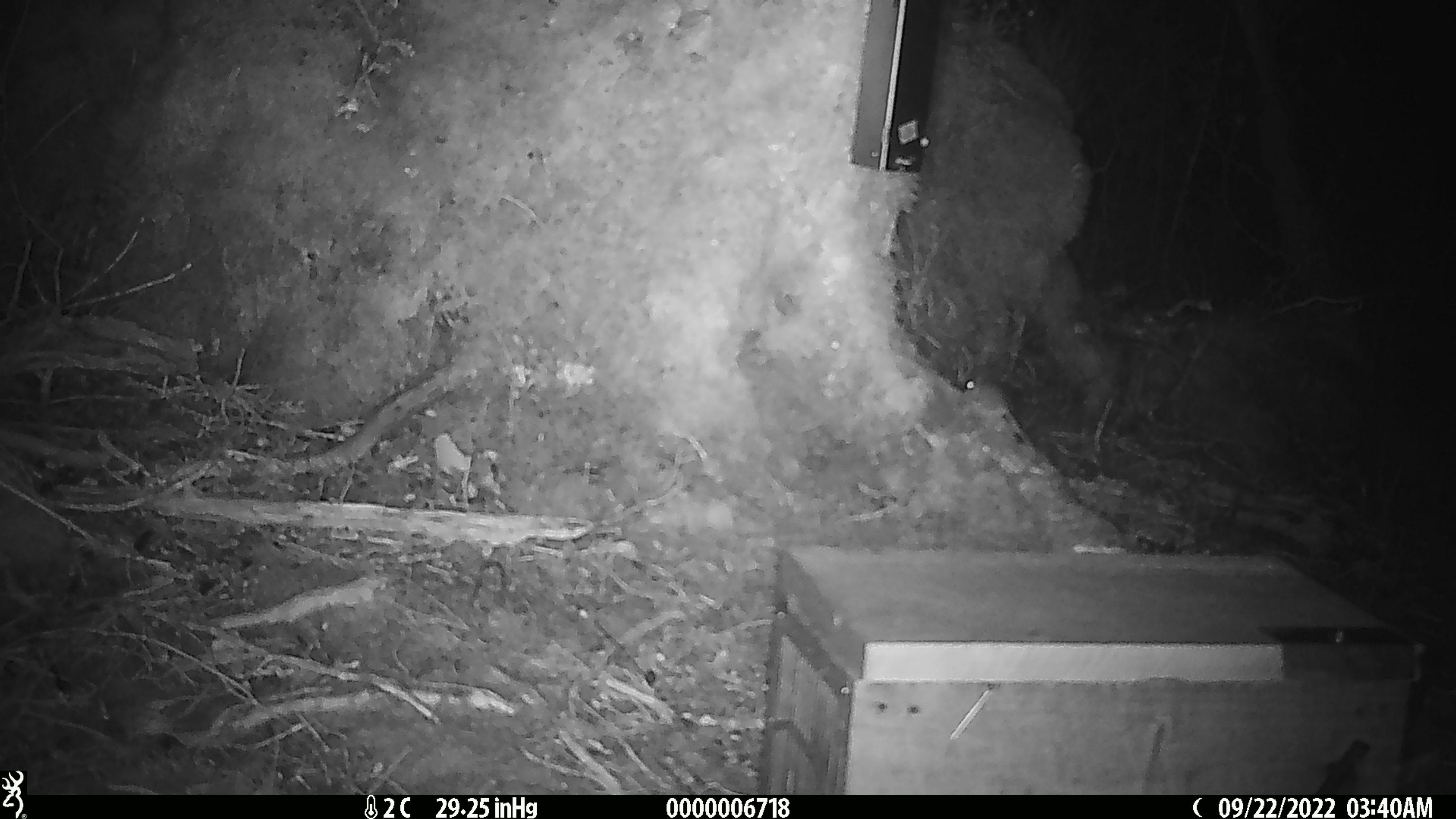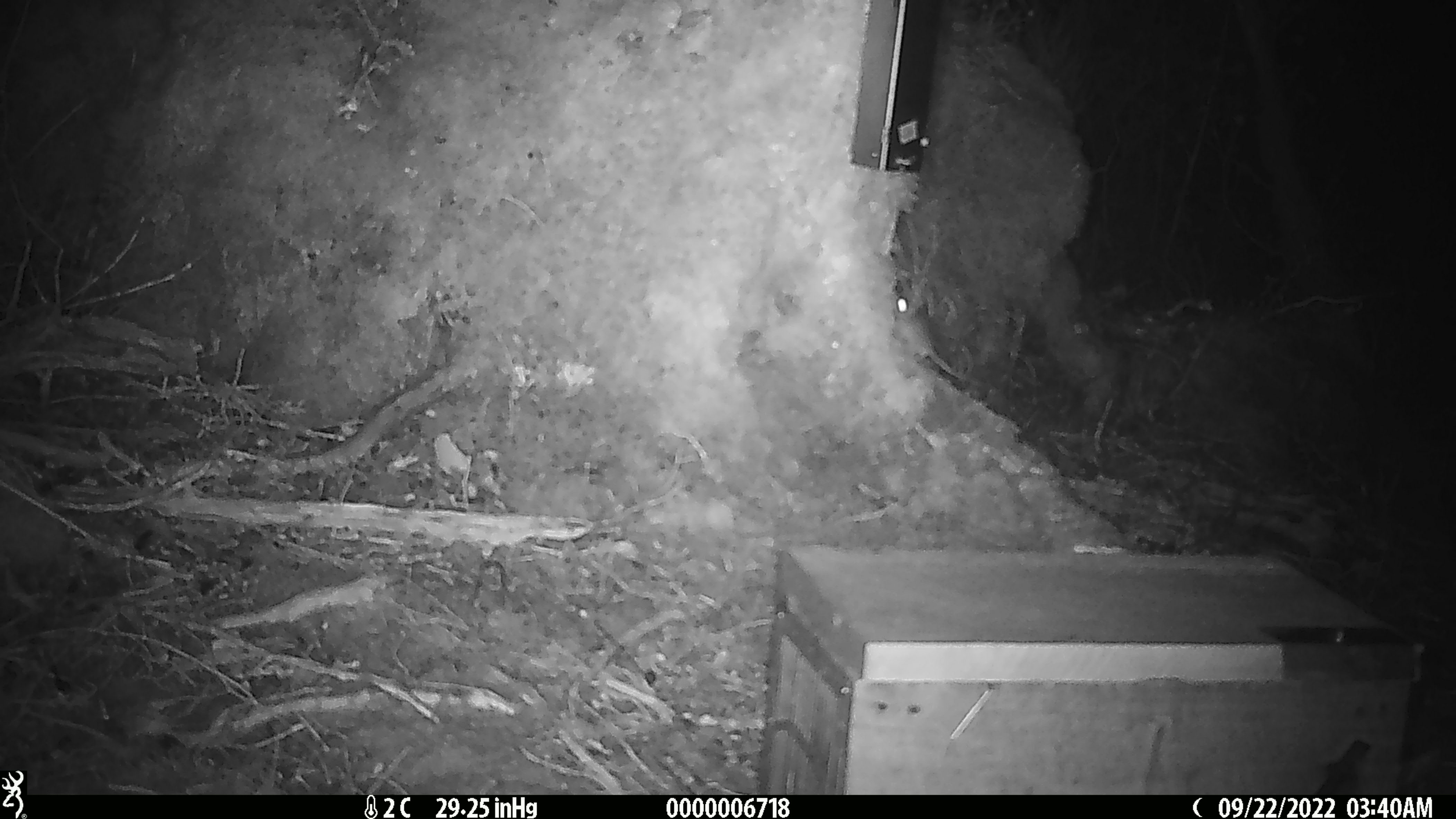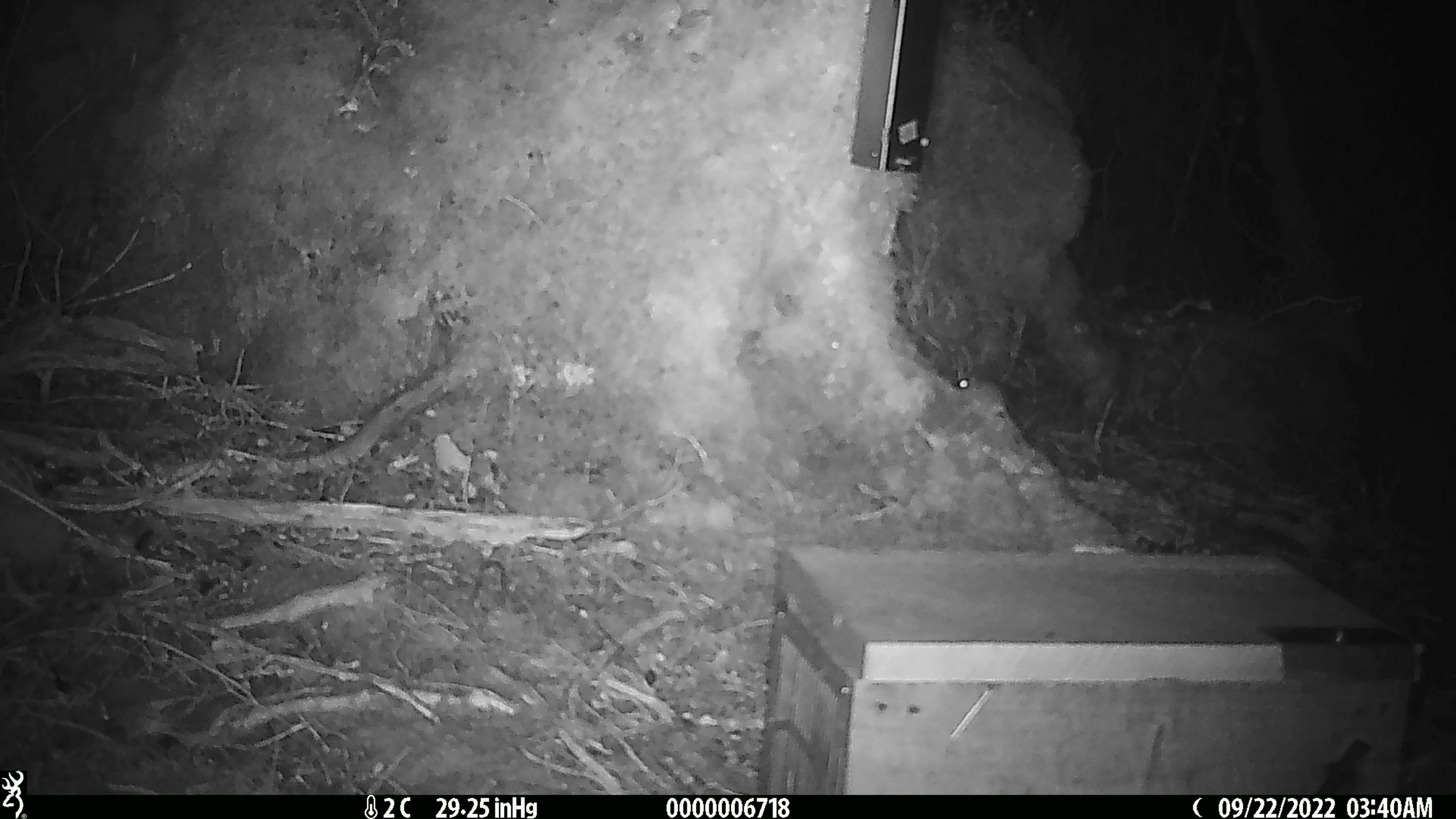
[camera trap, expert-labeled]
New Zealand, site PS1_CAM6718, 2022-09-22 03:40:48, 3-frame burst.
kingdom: Animalia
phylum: Chordata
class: Mammalia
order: Rodentia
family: Muridae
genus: Mus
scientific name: Mus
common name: mouse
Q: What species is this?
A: Mouse (Mus).